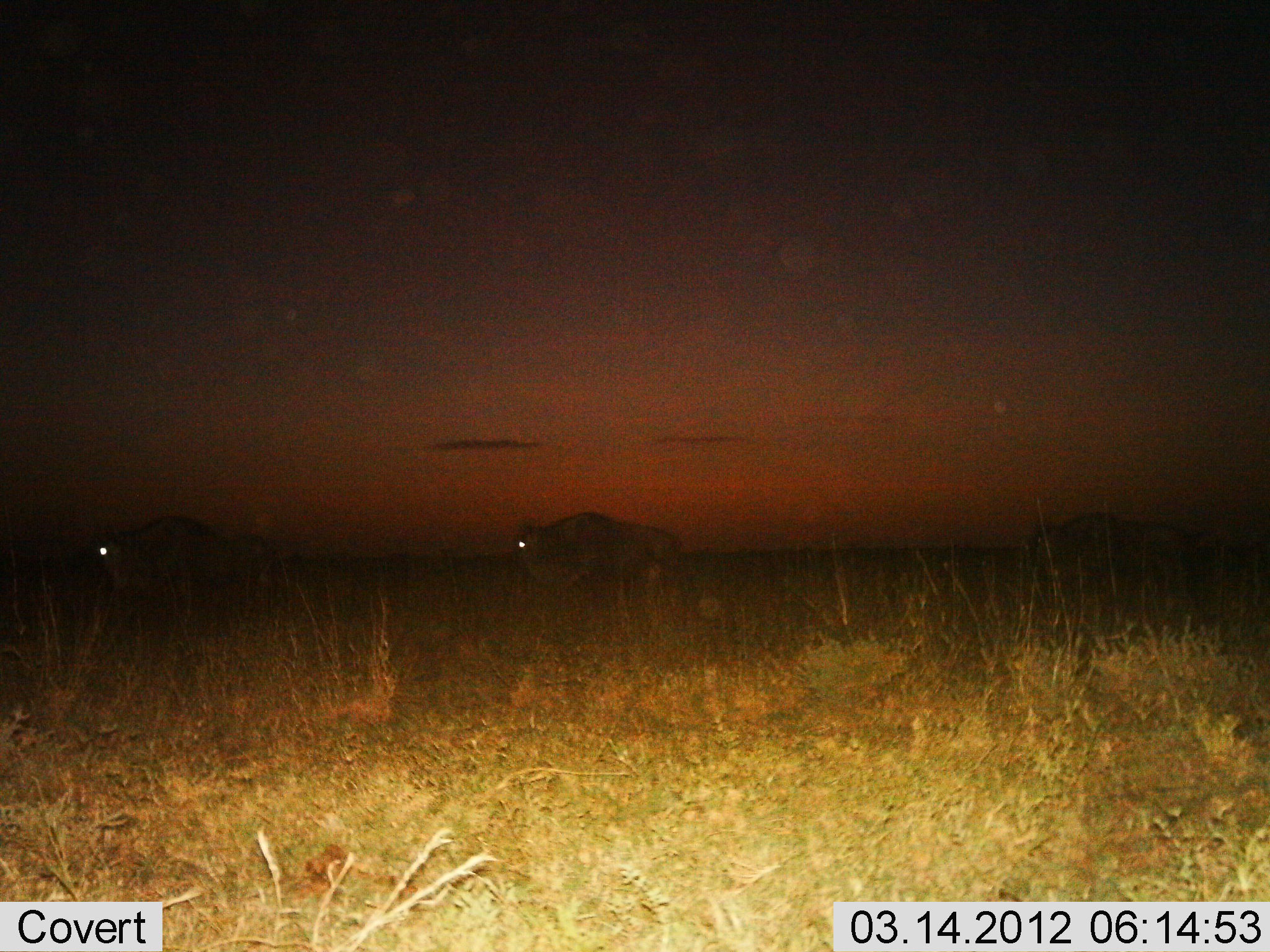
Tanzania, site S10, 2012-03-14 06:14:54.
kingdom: Animalia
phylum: Chordata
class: Mammalia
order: Artiodactyla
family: Bovidae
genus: Connochaetes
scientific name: Connochaetes taurinus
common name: blue wildebeest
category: wildebeest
Wildebeest (blue wildebeest) (Connochaetes taurinus), count 3. Behavior (volunteer vote fractions): standing 25%, resting 0%, moving 81%, interacting 0%. Young present (vote fraction): 6%. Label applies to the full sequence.